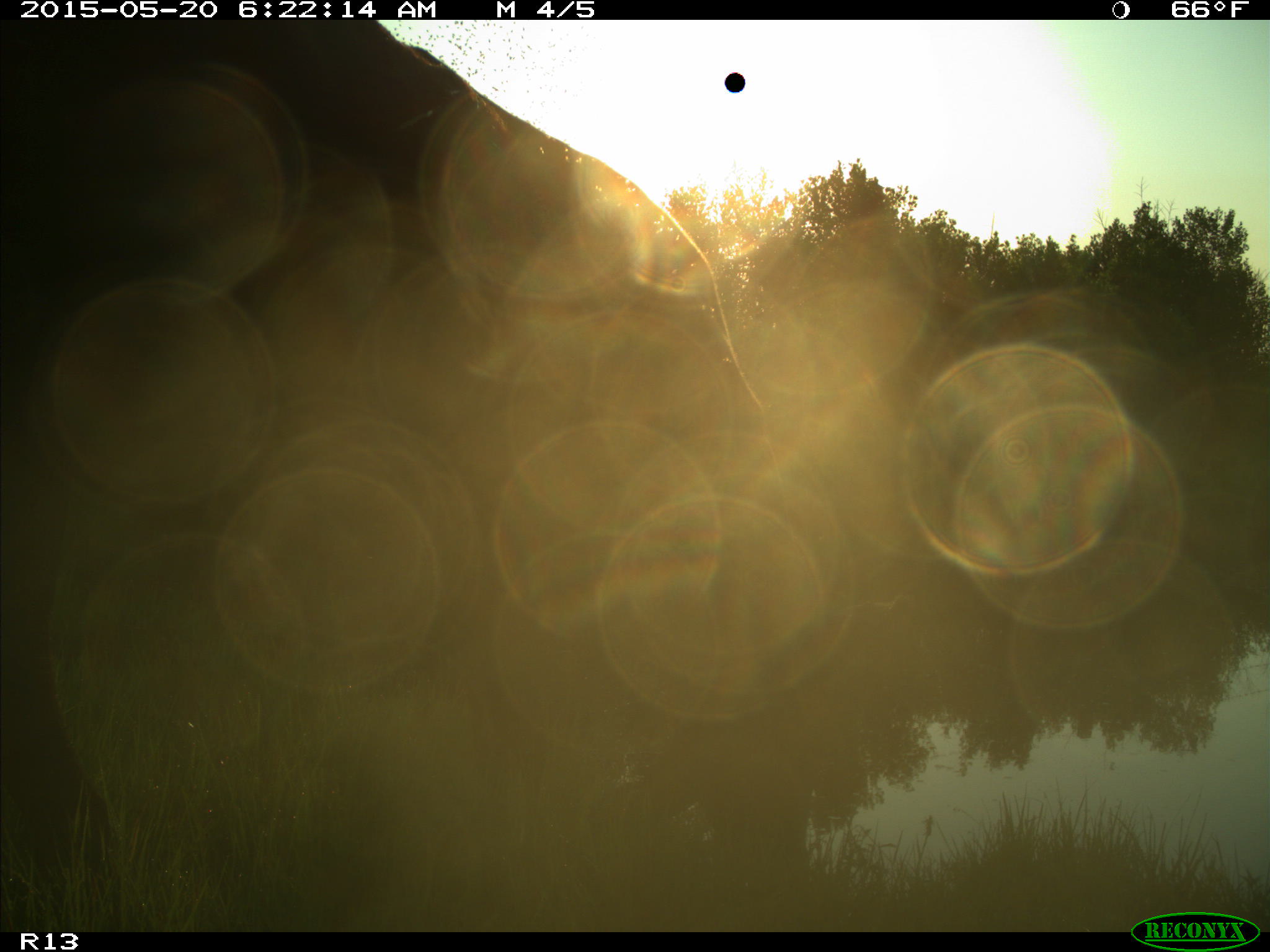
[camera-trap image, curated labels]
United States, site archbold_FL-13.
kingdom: Animalia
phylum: Chordata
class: Mammalia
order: Artiodactyla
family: Bovidae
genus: Bos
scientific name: Bos taurus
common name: domestic cow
Bos taurus (domestic cow).